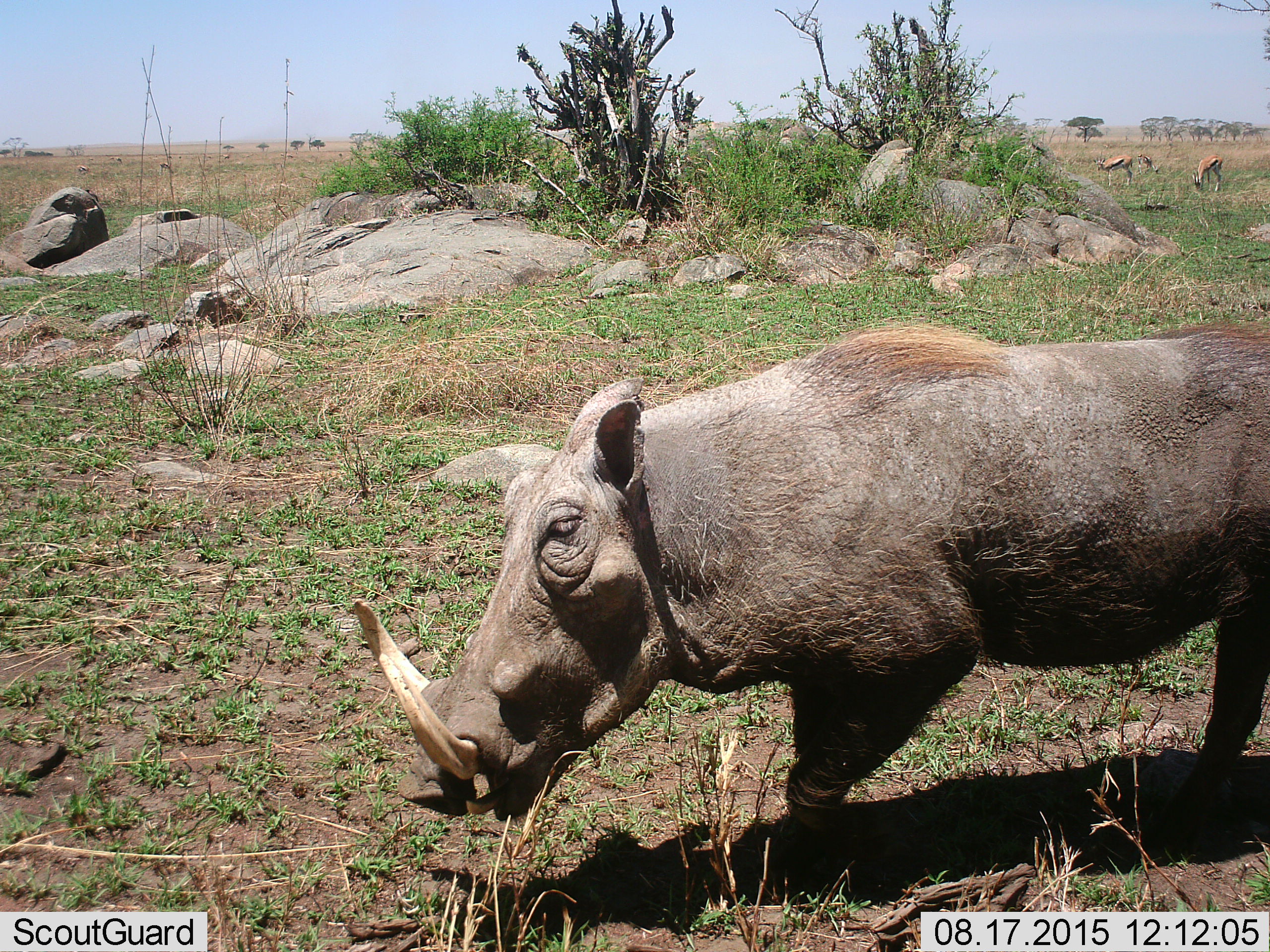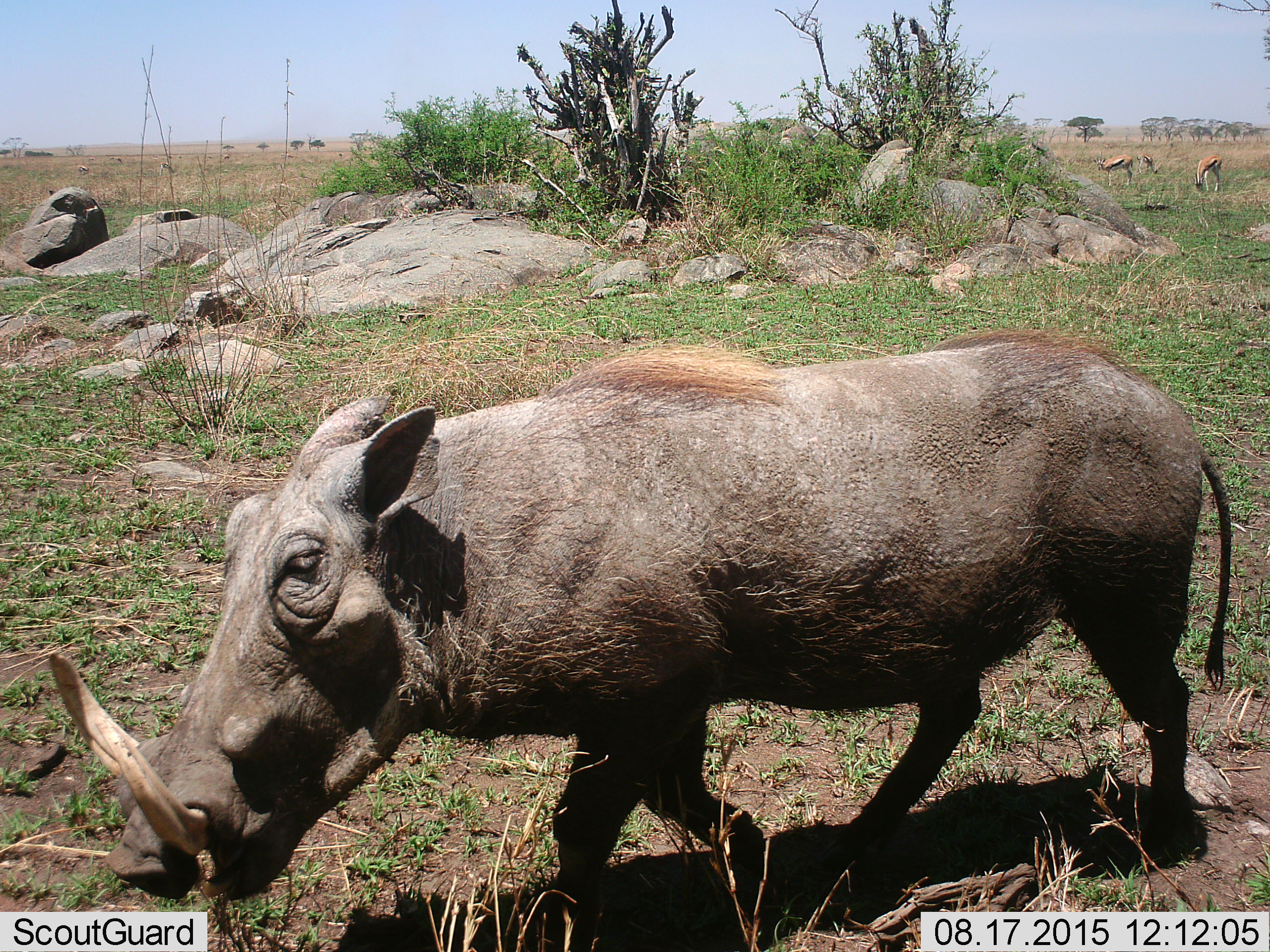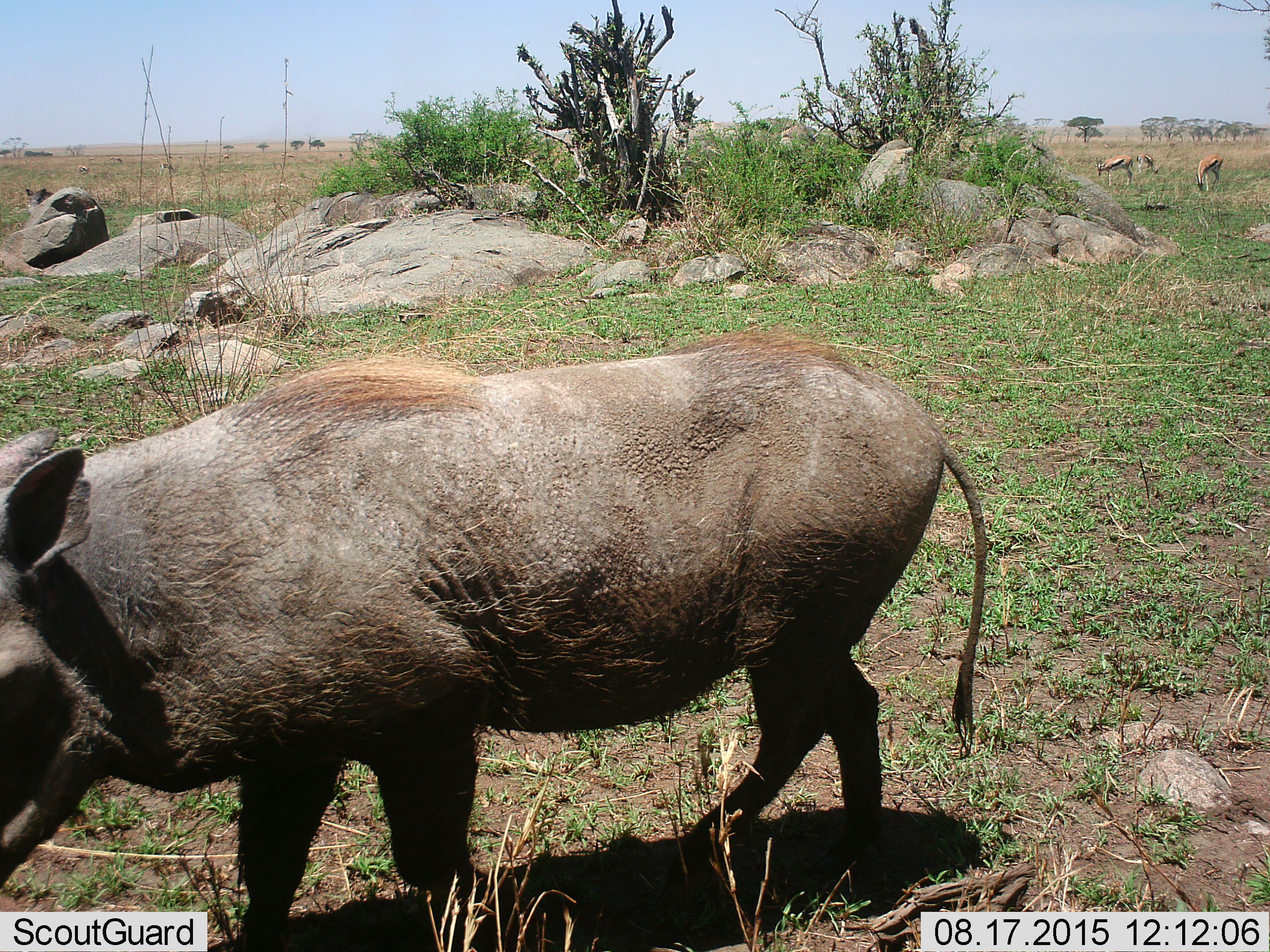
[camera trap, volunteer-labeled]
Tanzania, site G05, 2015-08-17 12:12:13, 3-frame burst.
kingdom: Animalia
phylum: Chordata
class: Mammalia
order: Artiodactyla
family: Bovidae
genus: Eudorcas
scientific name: Eudorcas thomsonii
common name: thomson's gazelle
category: gazellethomsons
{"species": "gazellethomsons (thomson's gazelle) (Eudorcas thomsonii)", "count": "11-50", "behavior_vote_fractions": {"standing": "57%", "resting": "7%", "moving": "43%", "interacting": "7%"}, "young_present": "0%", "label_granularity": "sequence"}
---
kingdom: Animalia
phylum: Chordata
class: Mammalia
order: Artiodactyla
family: Suidae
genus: Phacochoerus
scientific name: Phacochoerus africanus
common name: warthog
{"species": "warthog (Phacochoerus africanus)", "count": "1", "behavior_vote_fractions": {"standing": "10%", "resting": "0%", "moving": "90%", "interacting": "0%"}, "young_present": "0%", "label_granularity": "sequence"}